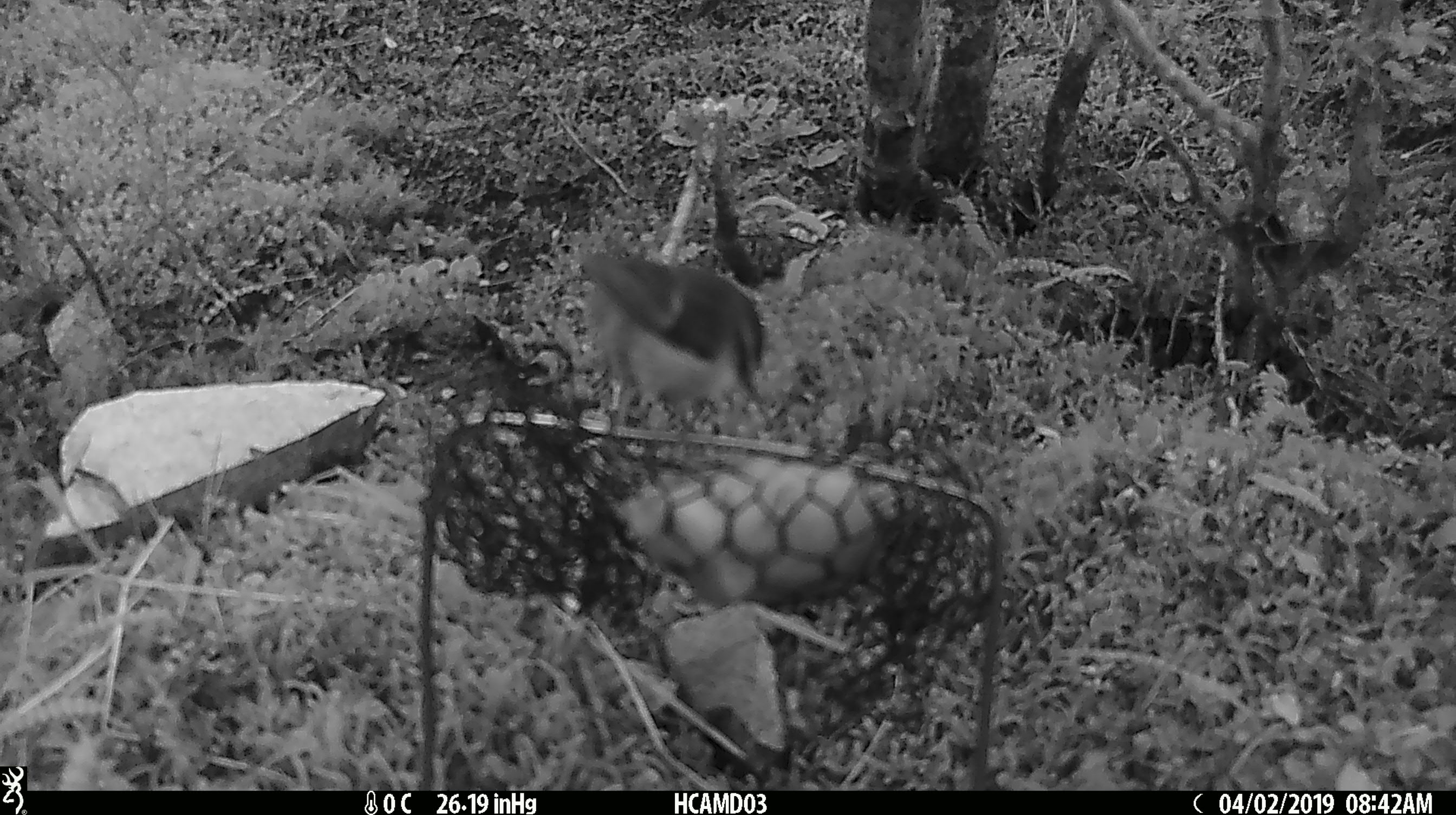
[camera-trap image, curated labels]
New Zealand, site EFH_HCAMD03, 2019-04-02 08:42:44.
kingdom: Animalia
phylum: Chordata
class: Aves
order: Passeriformes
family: Acanthisittidae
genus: Acanthisitta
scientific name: Acanthisitta chloris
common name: rifleman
Rifleman (Acanthisitta chloris).